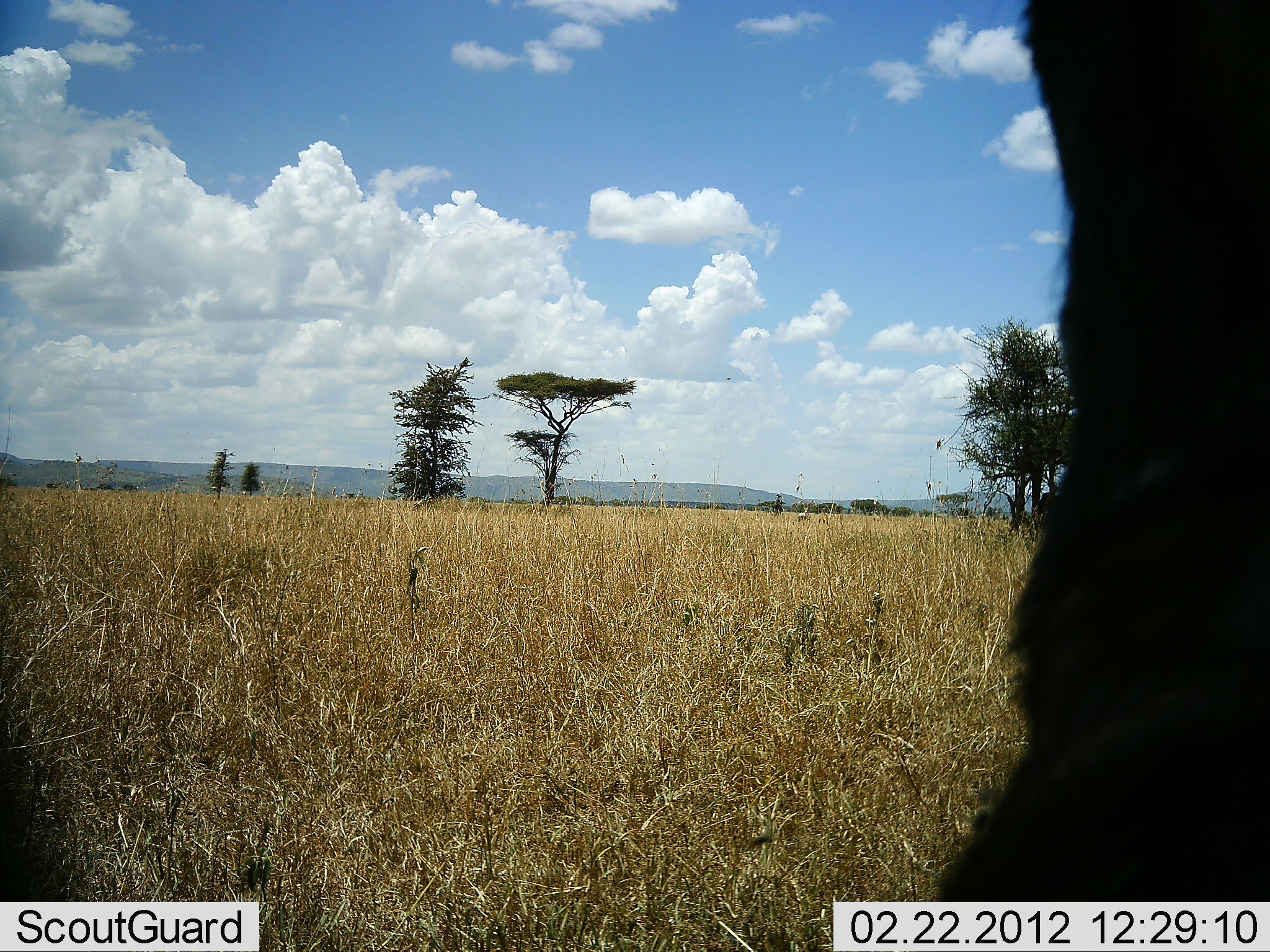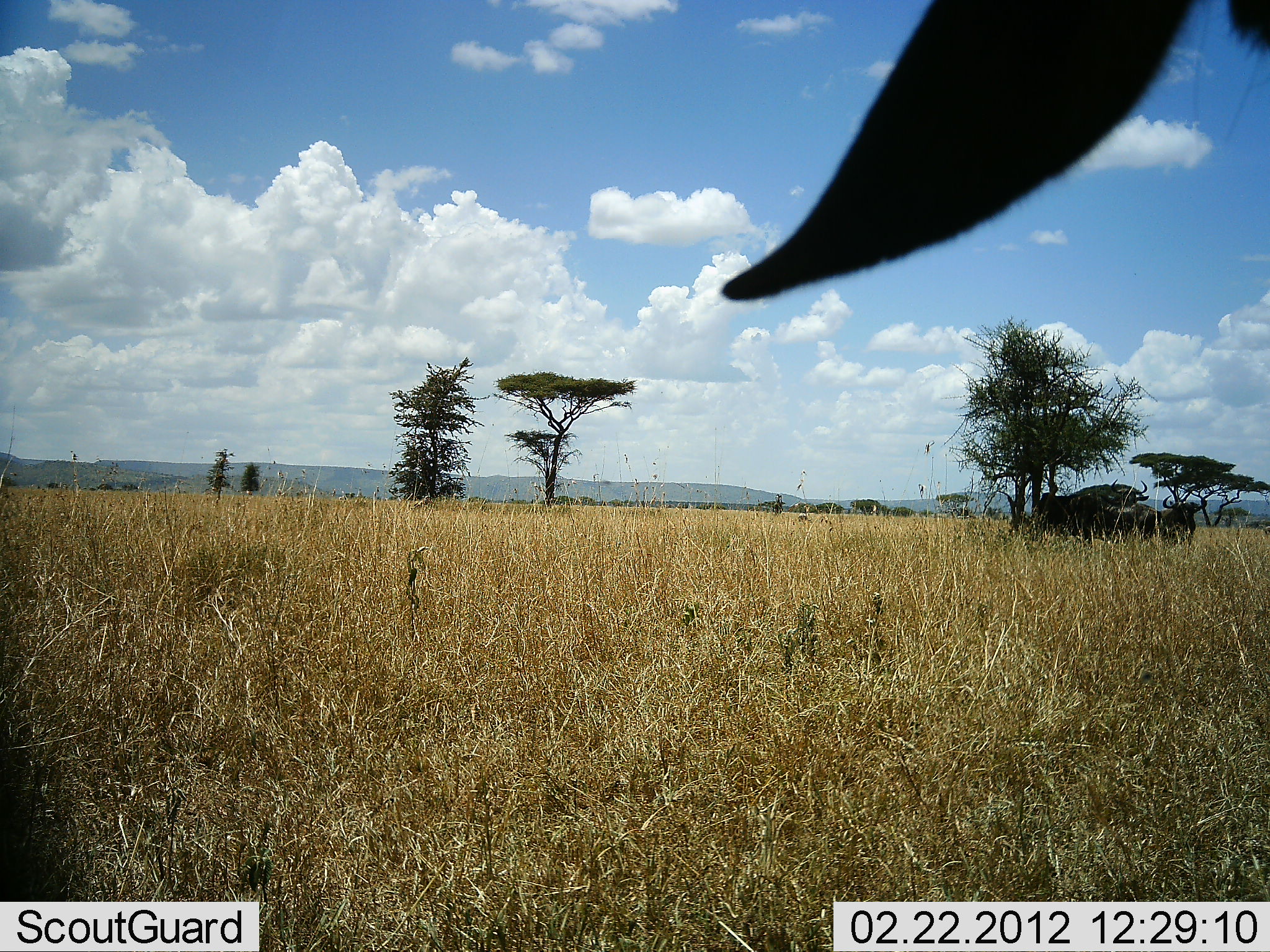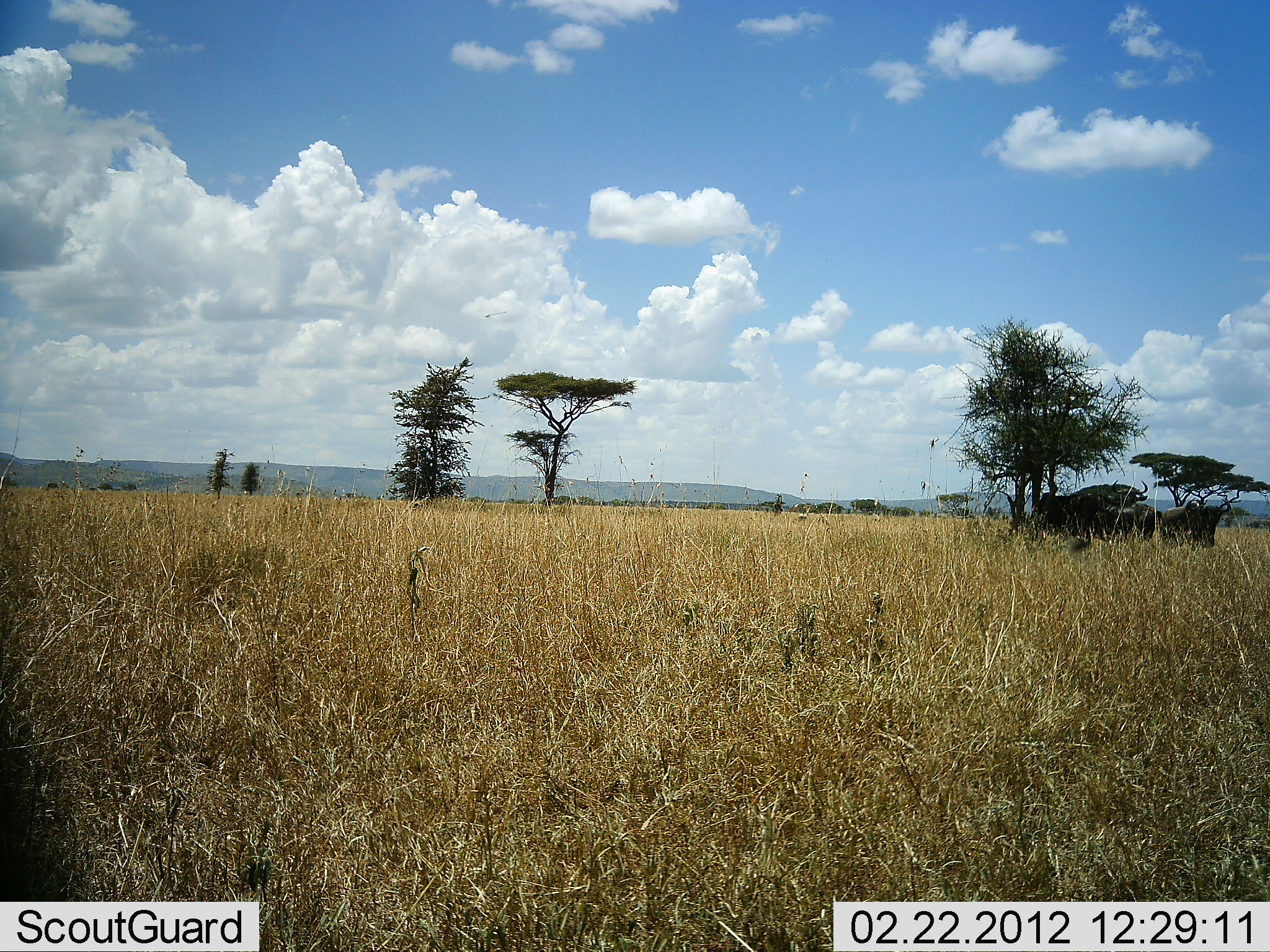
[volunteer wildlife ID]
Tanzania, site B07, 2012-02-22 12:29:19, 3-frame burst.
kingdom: Animalia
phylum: Chordata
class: Mammalia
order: Artiodactyla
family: Bovidae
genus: Connochaetes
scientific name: Connochaetes taurinus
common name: blue wildebeest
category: wildebeest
Wildebeest (blue wildebeest) (Connochaetes taurinus), count 3. Behavior (volunteer vote fractions): standing 73%, resting 36%, moving 9%, interacting 0%. Young present (vote fraction): 9%. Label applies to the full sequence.